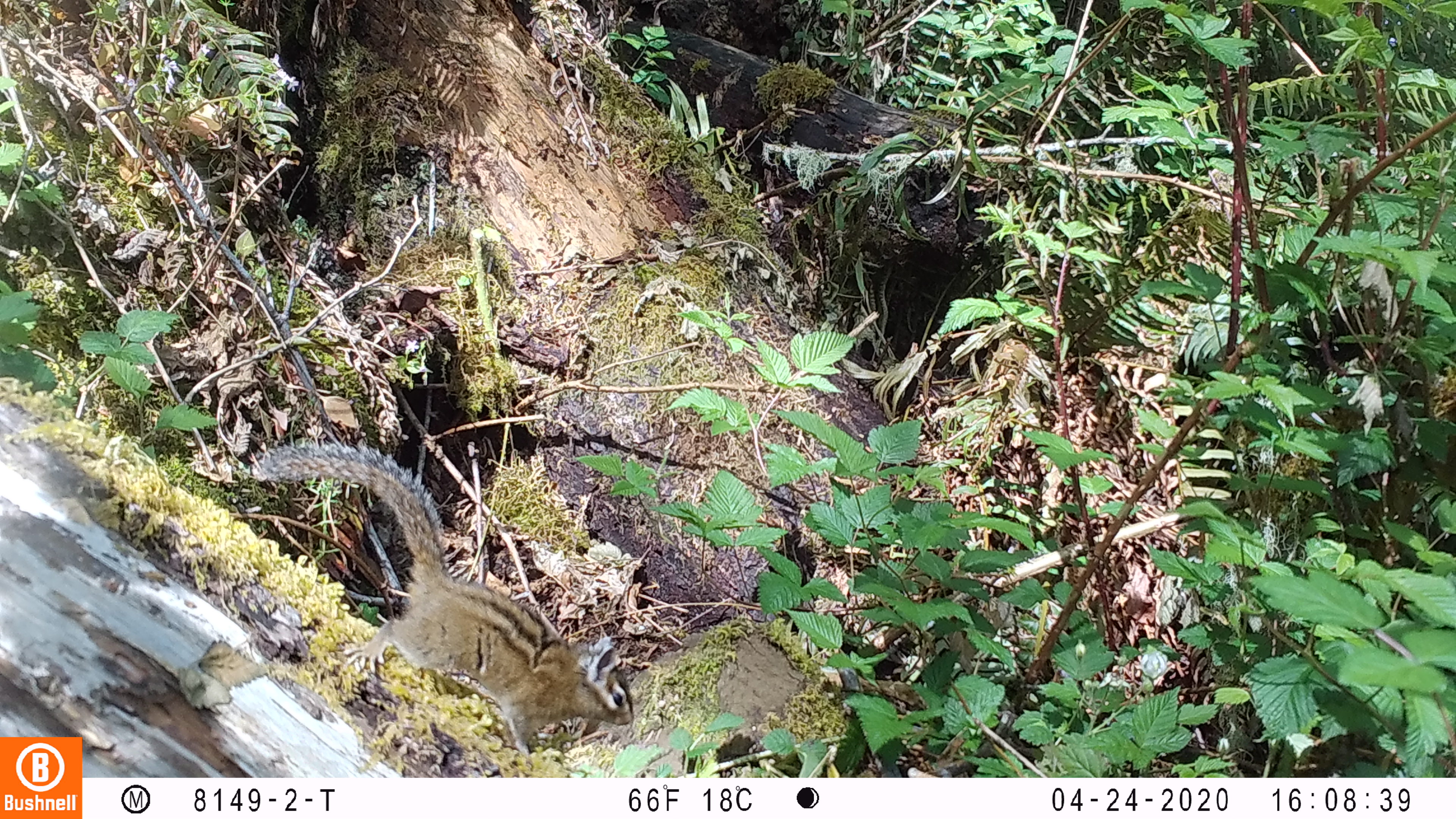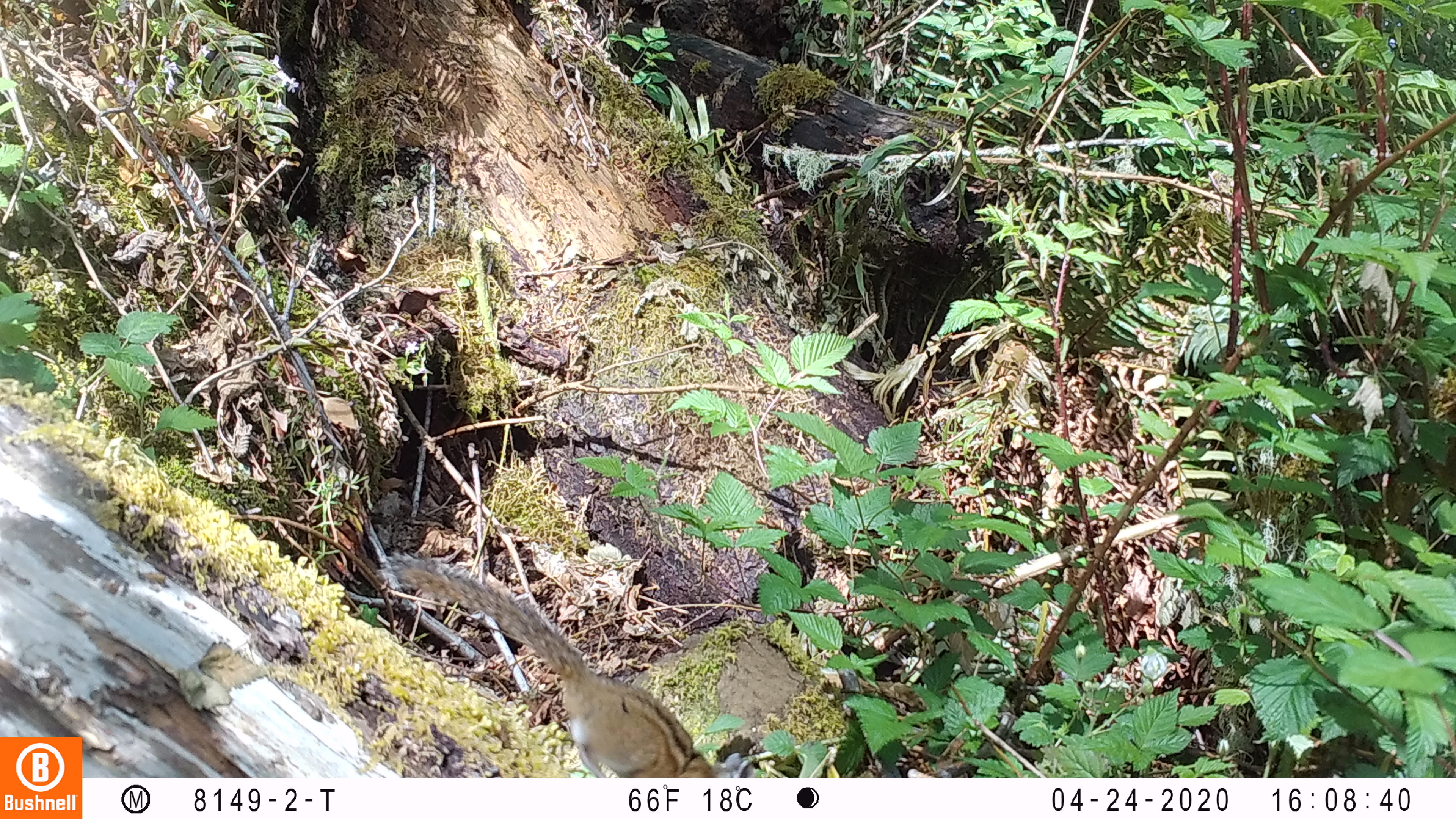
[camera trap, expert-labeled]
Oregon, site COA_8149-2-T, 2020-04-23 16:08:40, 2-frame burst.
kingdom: Animalia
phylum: Chordata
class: Mammalia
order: Rodentia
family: Sciuridae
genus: Neotamias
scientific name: Neotamias townsendii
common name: townsend's chipmunk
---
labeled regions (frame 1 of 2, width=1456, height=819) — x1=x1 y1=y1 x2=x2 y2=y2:
townsend's chipmunk: x1=249 y1=434 x2=647 y2=749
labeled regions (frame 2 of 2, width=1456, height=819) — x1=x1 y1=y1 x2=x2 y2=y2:
townsend's chipmunk: x1=380 y1=547 x2=713 y2=770